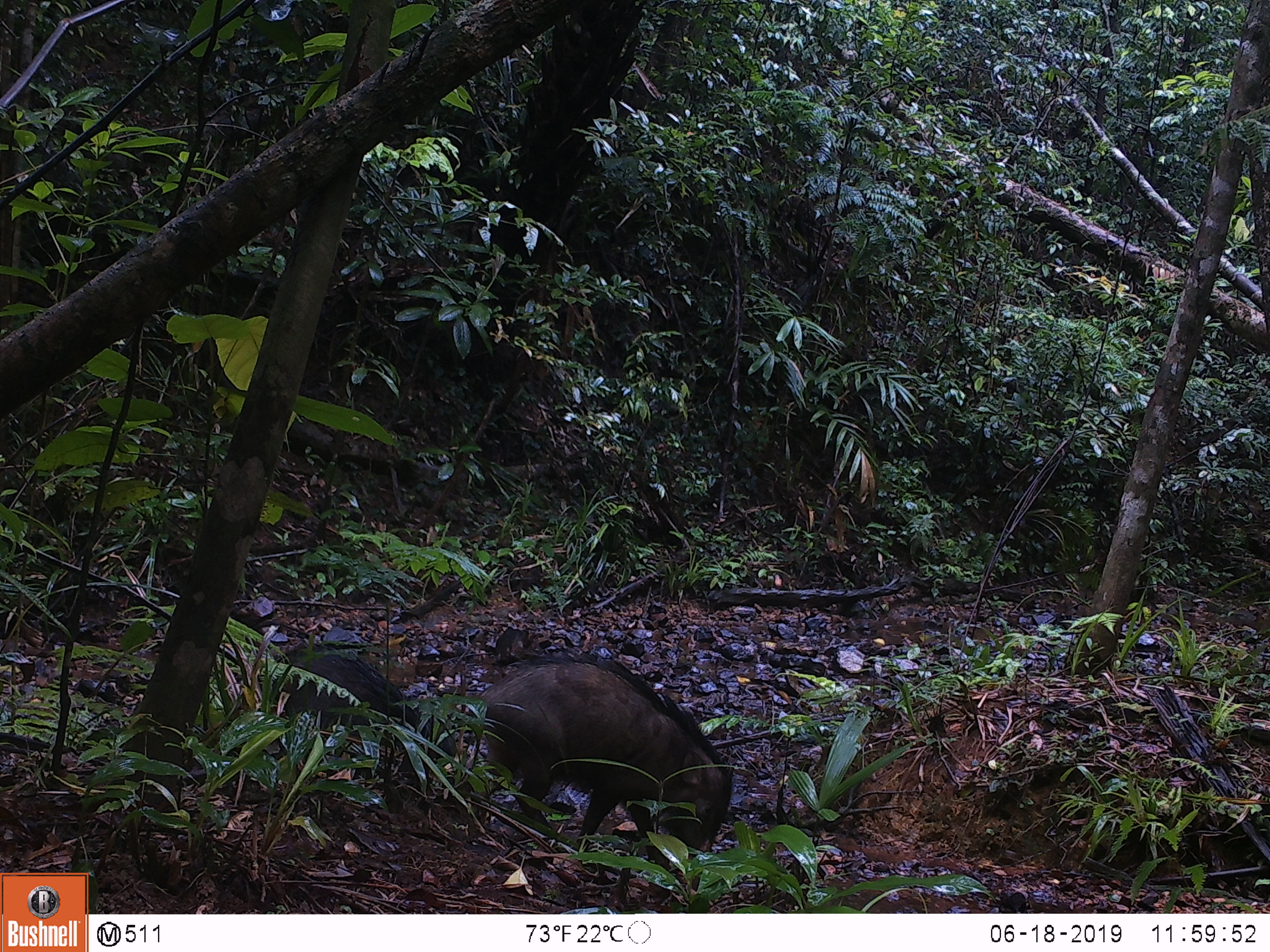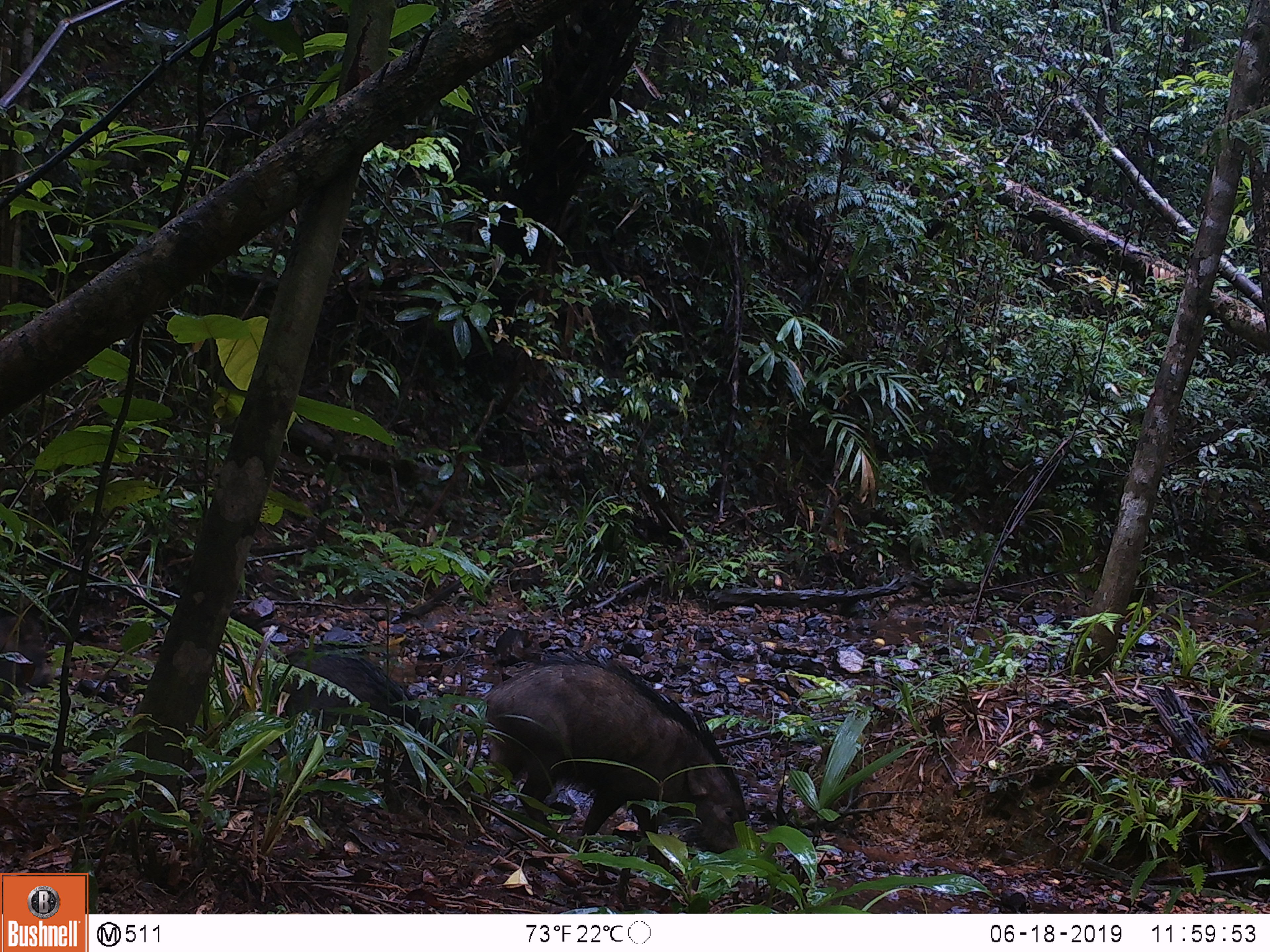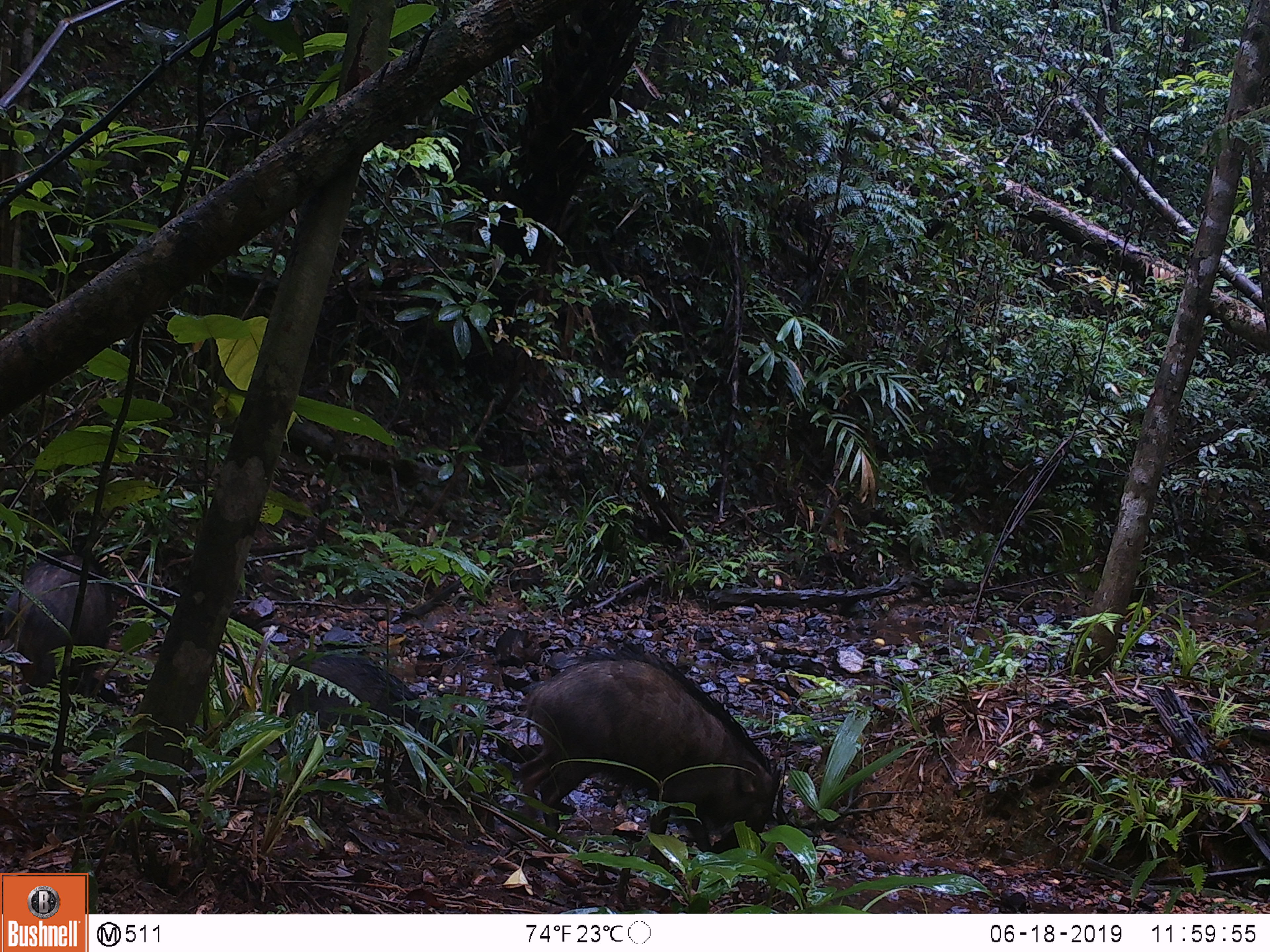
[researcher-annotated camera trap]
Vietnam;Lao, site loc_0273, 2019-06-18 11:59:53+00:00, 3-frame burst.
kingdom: Animalia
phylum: Chordata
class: Mammalia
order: Artiodactyla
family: Suidae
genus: Sus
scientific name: Sus scrofa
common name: eurasian wild pig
Eurasian wild pig (Sus scrofa). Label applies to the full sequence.